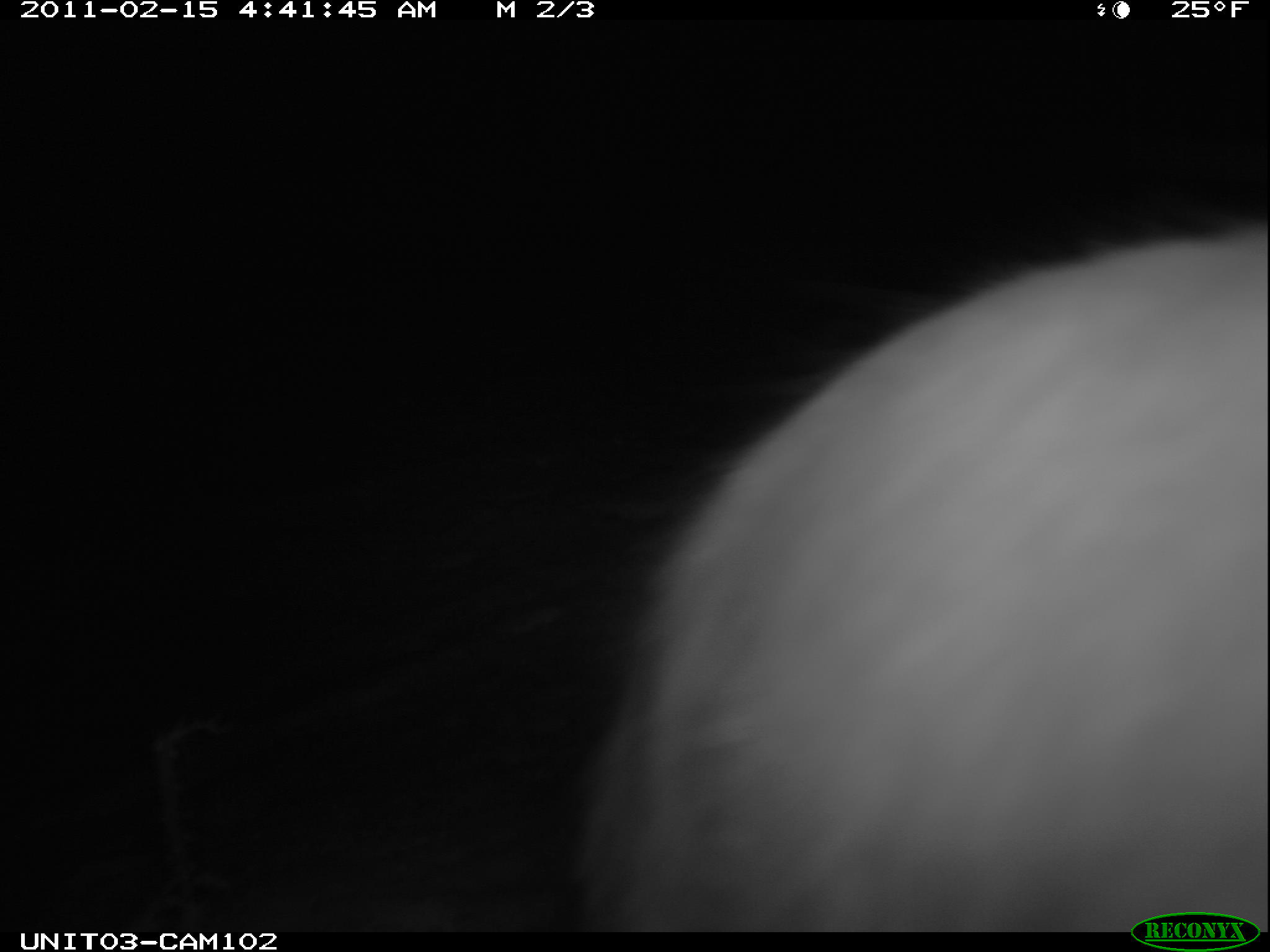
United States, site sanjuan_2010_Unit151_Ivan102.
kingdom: Animalia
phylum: Chordata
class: Mammalia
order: Lagomorpha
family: Leporidae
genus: Lepus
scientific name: Lepus americanus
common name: snowshoe hare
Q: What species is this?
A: Lepus americanus (snowshoe hare).